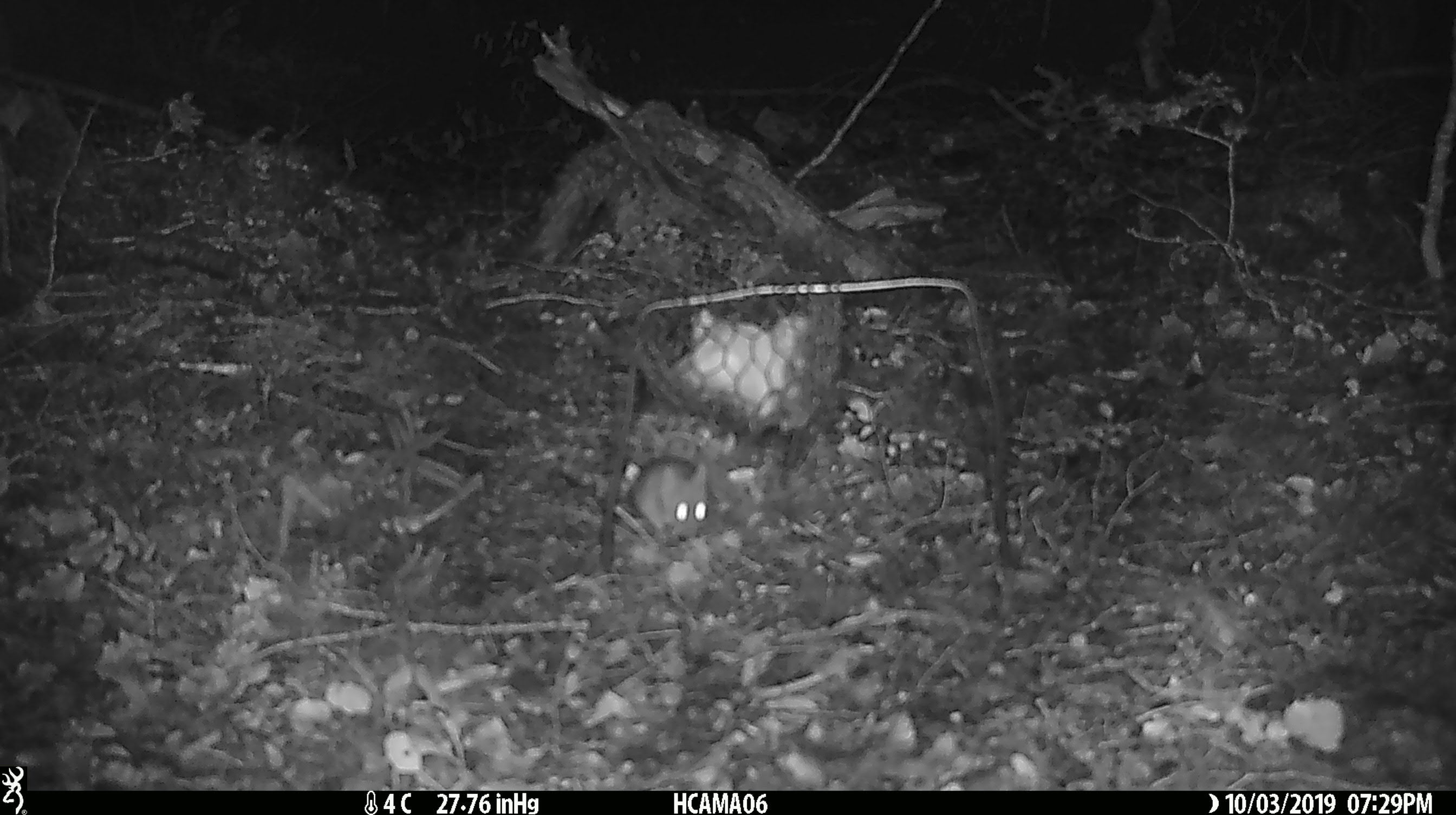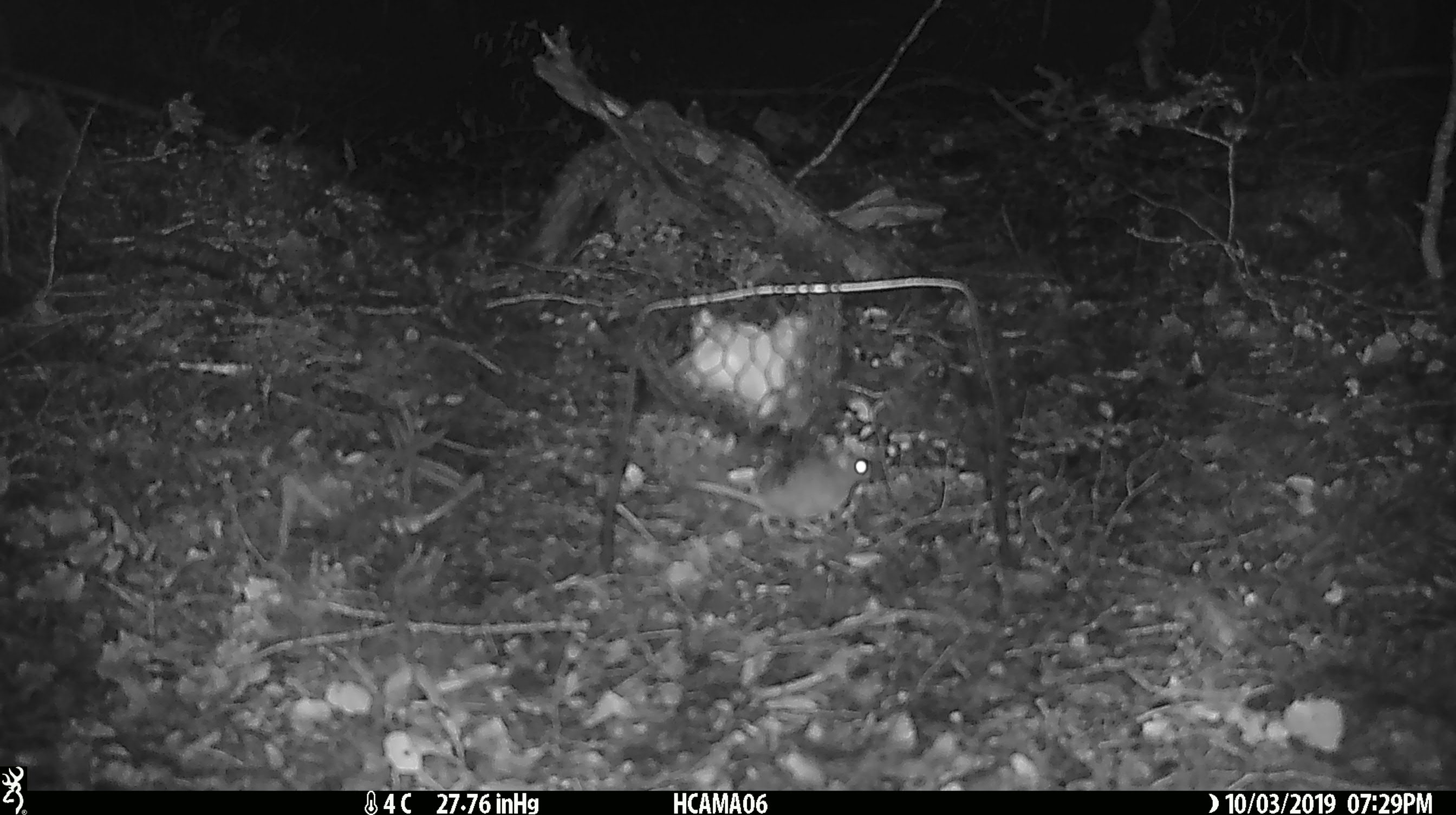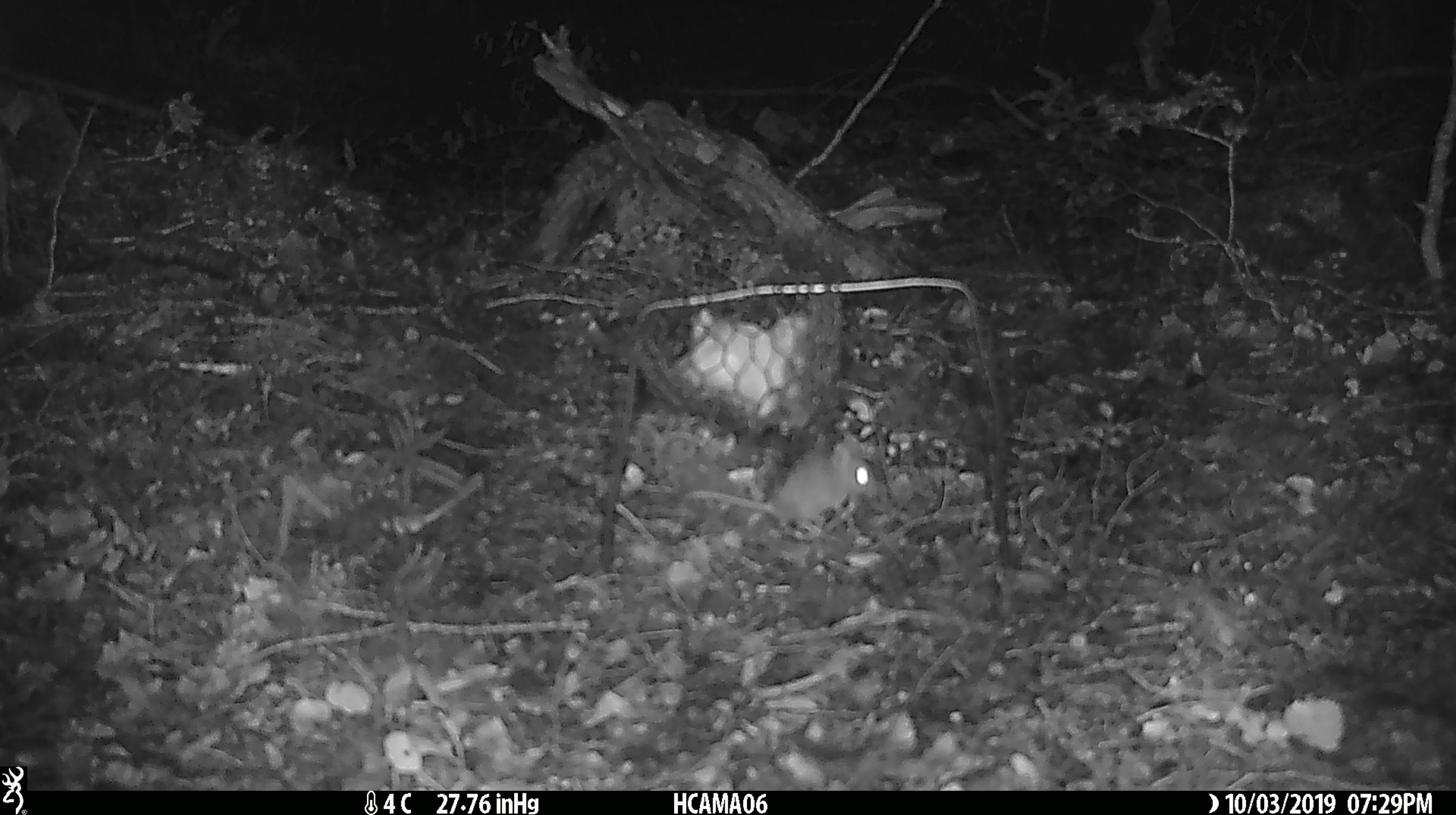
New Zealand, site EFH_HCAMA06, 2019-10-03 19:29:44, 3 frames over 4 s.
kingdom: Animalia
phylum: Chordata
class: Mammalia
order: Rodentia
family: Muridae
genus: Mus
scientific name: Mus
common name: mouse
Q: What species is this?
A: Mouse (Mus).